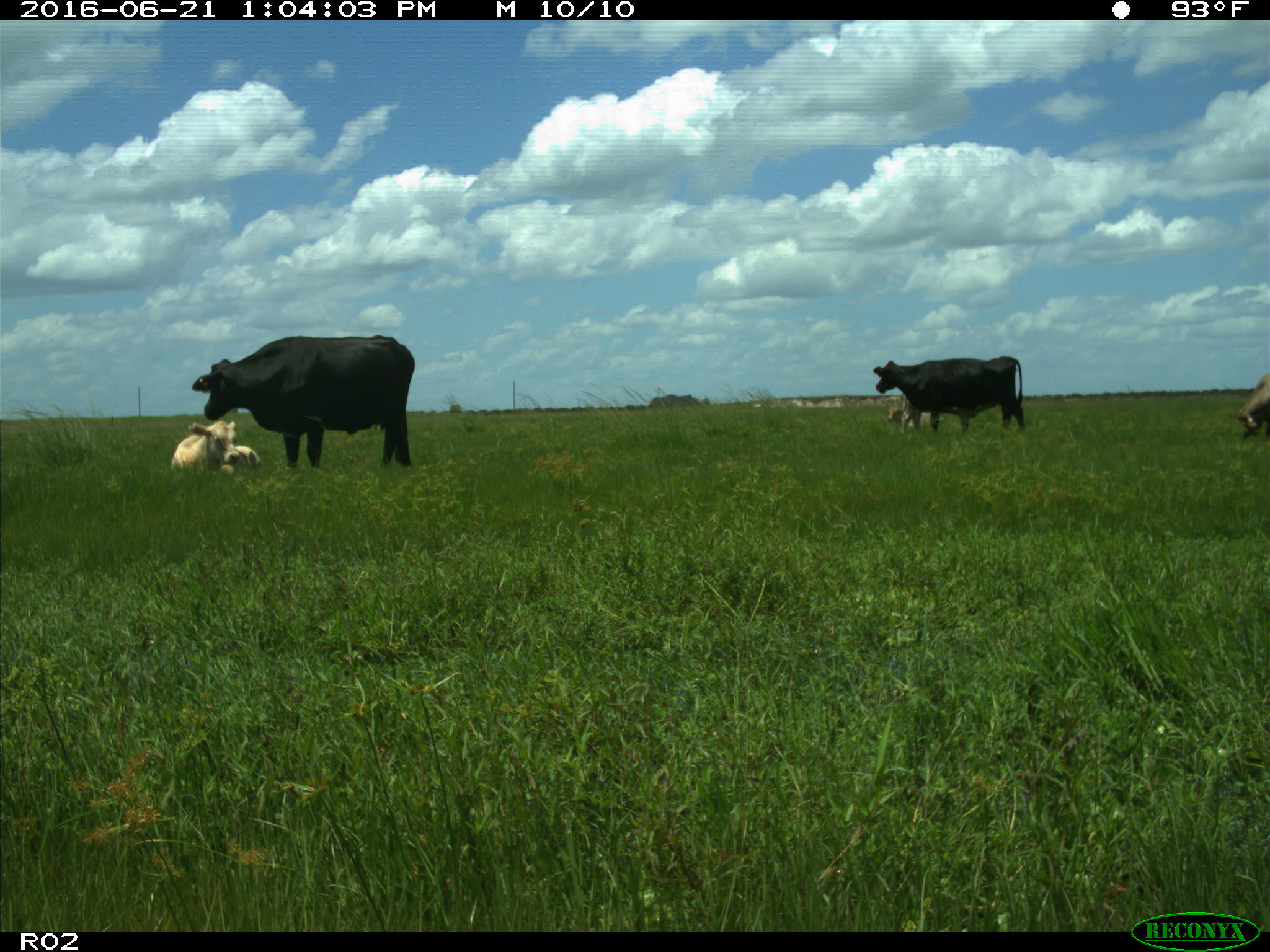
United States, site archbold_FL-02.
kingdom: Animalia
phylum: Chordata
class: Mammalia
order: Artiodactyla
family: Bovidae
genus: Bos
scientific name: Bos taurus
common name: domestic cow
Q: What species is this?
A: Bos taurus (domestic cow).